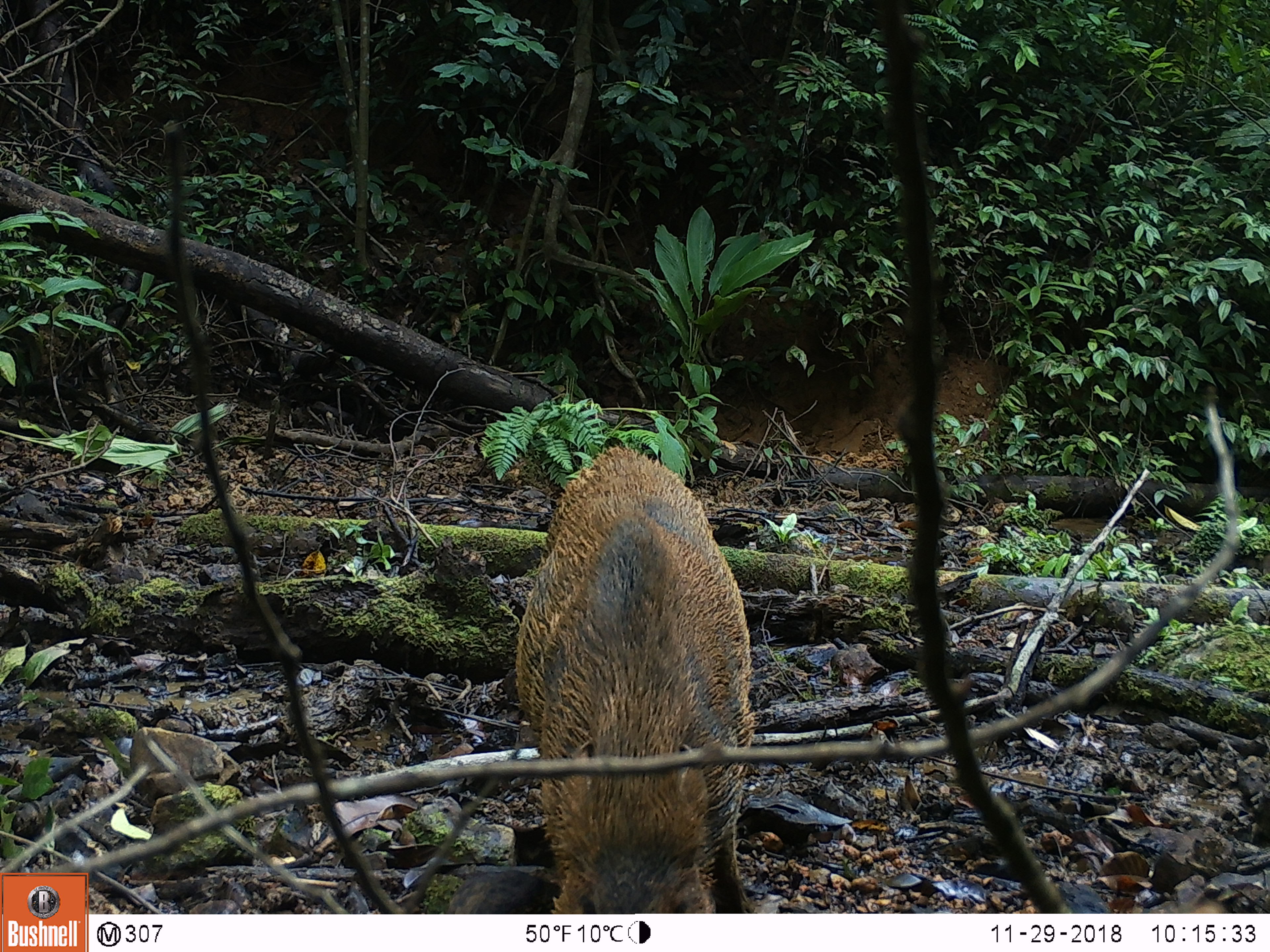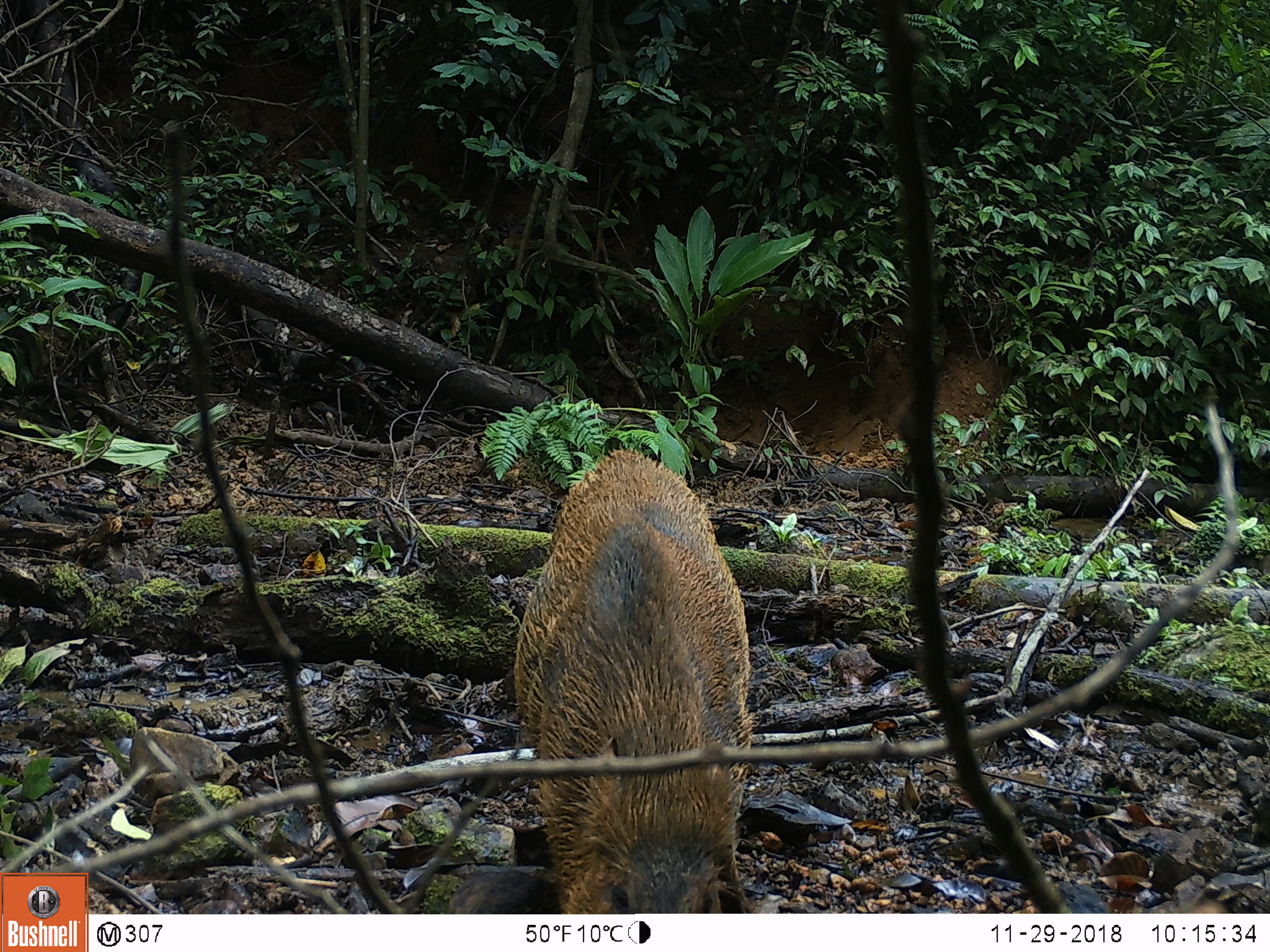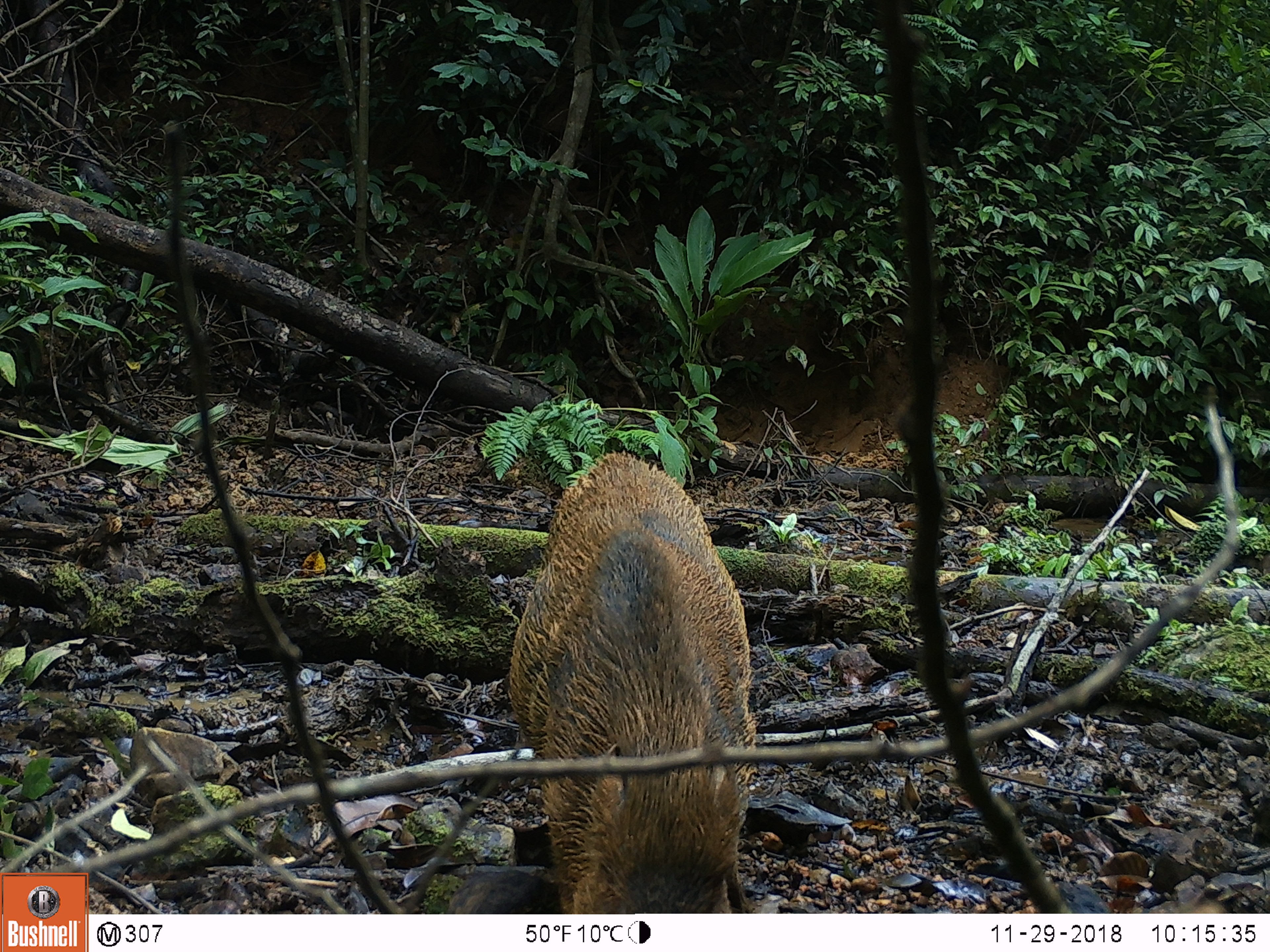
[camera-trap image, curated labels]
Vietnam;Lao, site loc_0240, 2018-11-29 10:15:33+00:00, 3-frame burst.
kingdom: Animalia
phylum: Chordata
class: Mammalia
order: Artiodactyla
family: Suidae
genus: Sus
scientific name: Sus scrofa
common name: eurasian wild pig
Eurasian wild pig (Sus scrofa). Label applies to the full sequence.